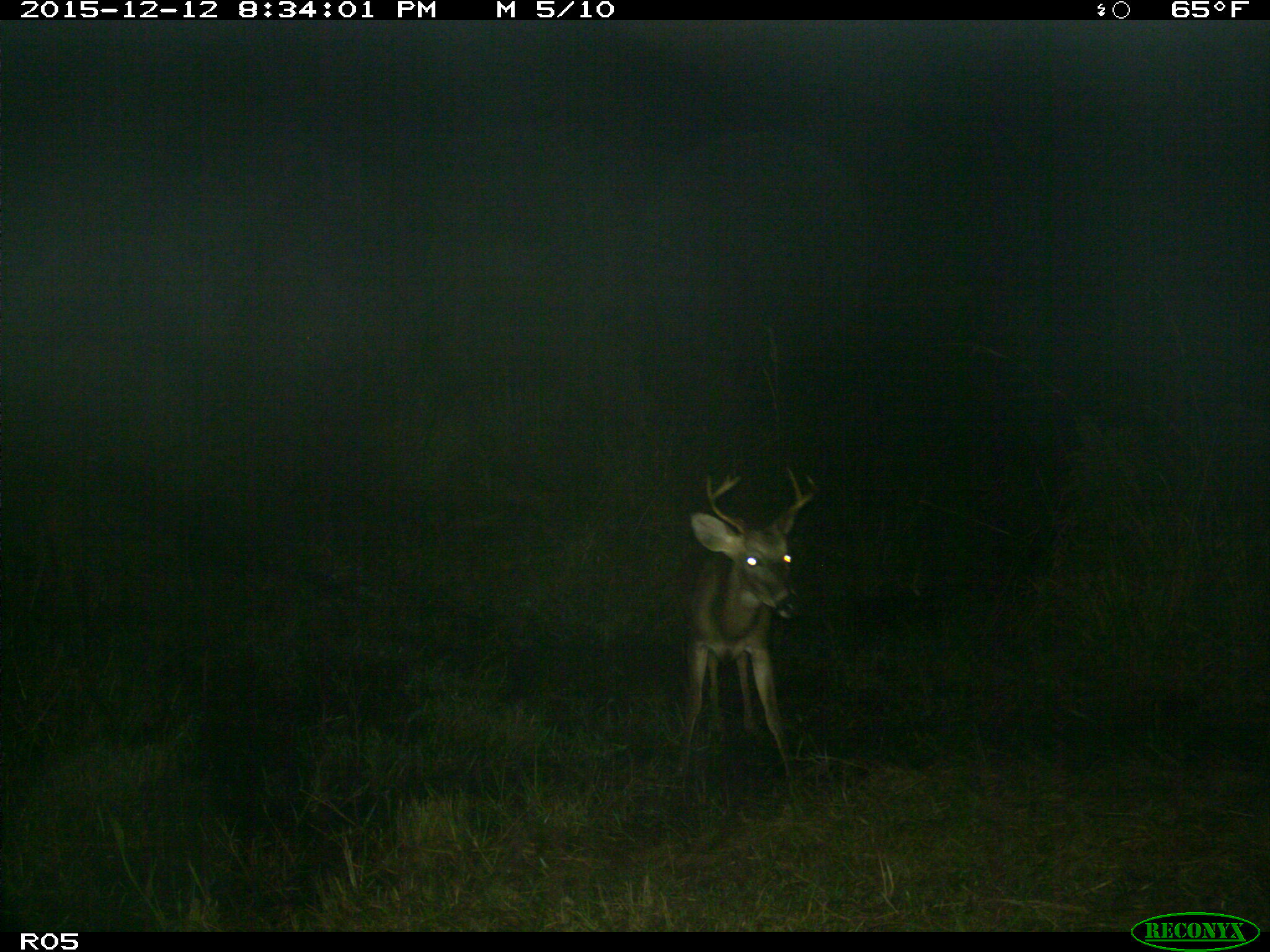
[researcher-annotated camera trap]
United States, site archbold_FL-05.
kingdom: Animalia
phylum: Chordata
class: Mammalia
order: Artiodactyla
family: Cervidae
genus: Odocoileus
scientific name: Odocoileus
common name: deer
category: unidentified deer